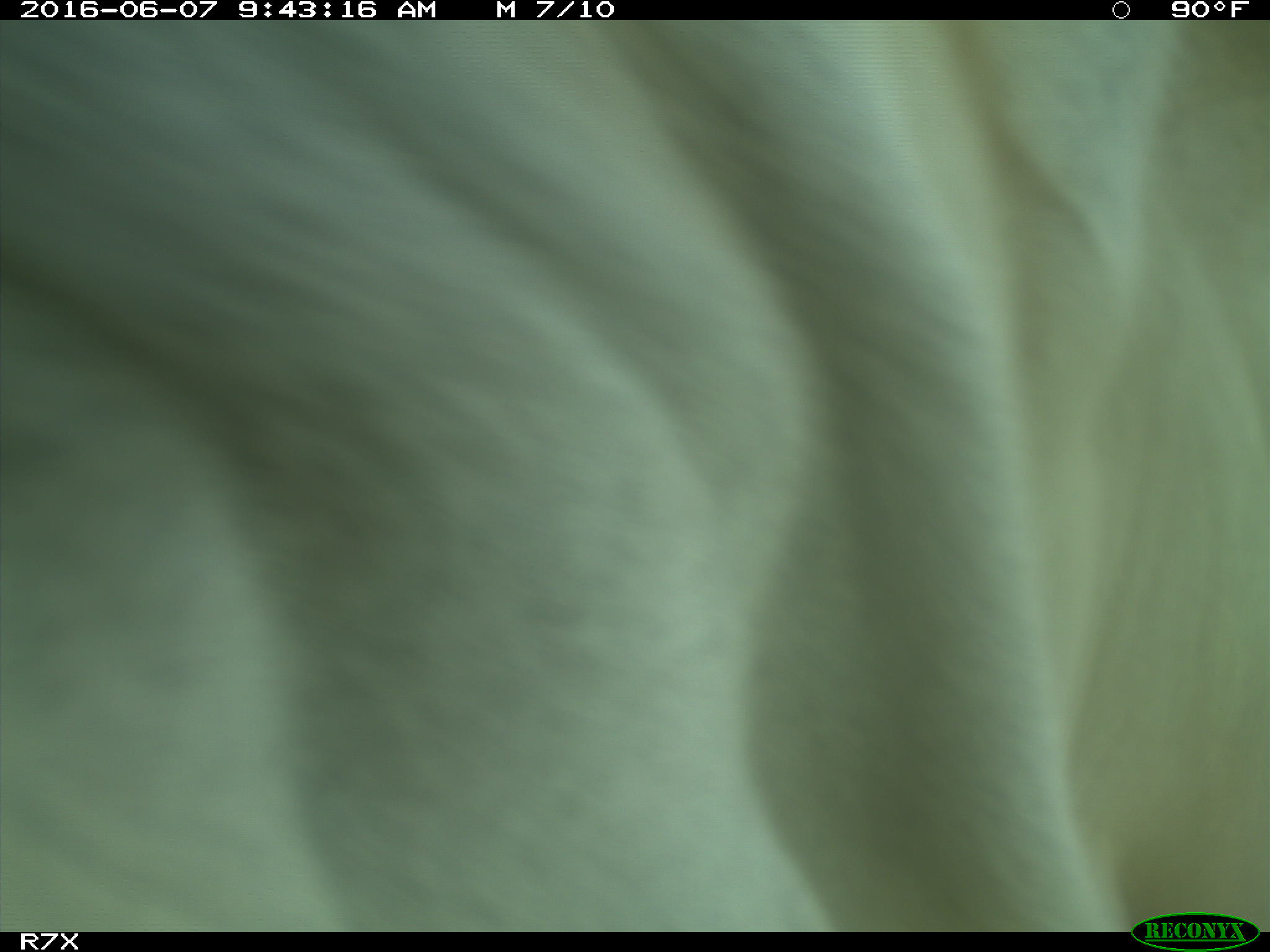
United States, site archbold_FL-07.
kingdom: Animalia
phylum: Chordata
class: Mammalia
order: Artiodactyla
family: Bovidae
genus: Bos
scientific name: Bos taurus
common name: domestic cow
Bos taurus (domestic cow).